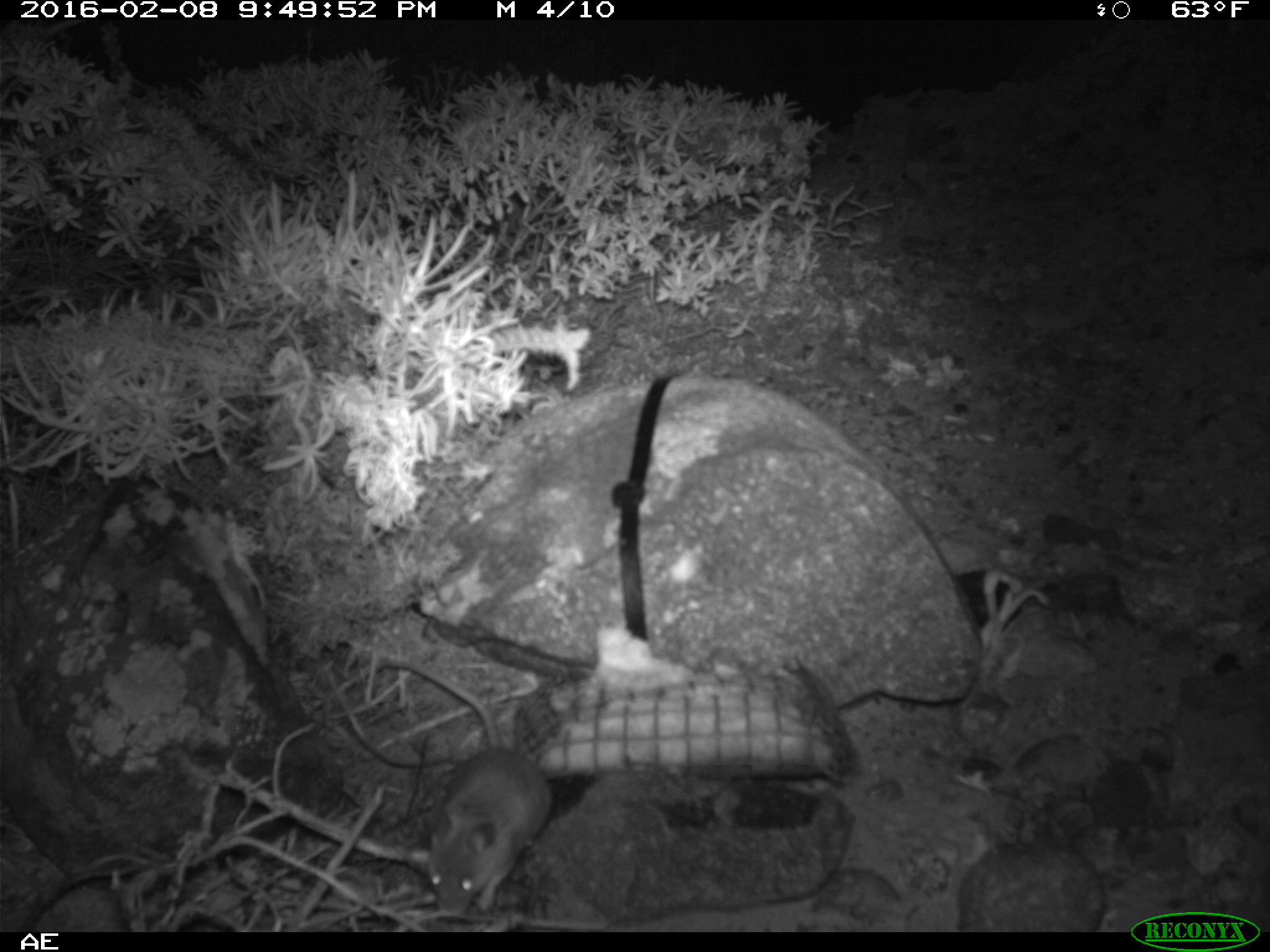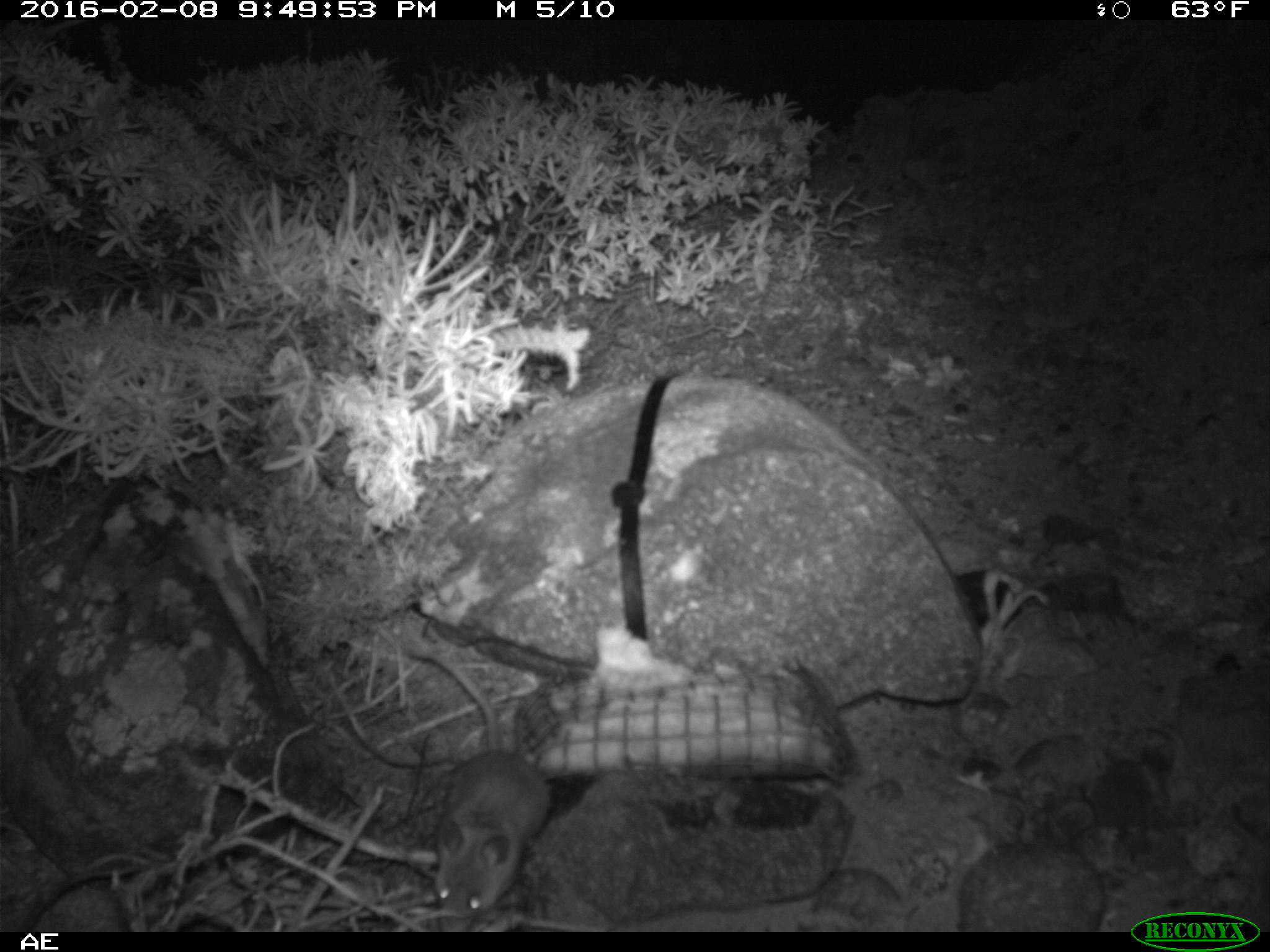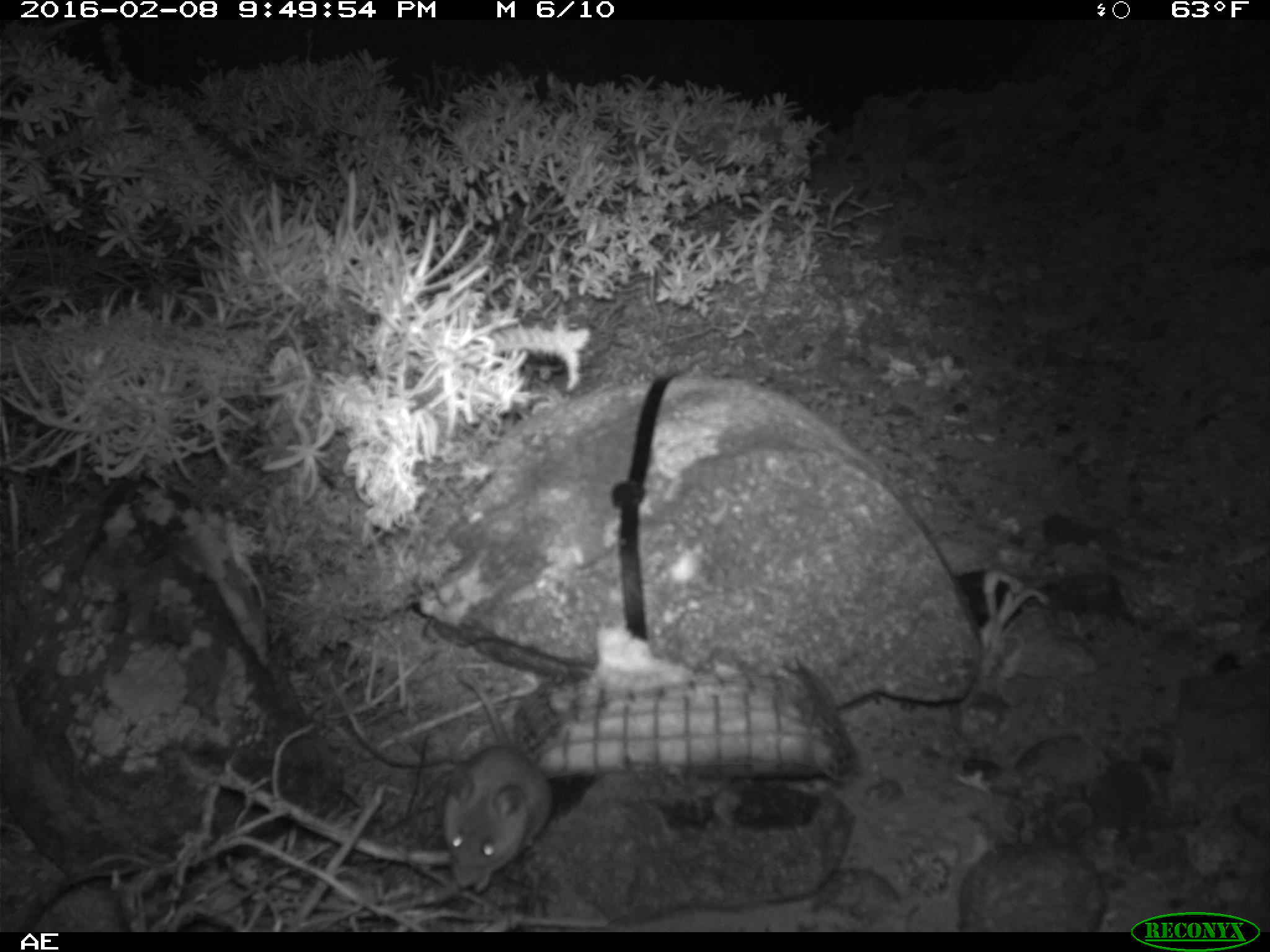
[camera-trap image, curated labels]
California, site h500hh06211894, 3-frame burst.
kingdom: Animalia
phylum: Chordata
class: Mammalia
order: Rodentia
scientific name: Rodentia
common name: rodent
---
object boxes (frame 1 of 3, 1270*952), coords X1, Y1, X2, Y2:
rodent: 378, 657, 550, 919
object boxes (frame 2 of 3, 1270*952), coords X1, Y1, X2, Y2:
rodent: 407, 646, 551, 932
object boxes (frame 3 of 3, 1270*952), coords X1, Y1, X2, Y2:
rodent: 440, 668, 553, 890